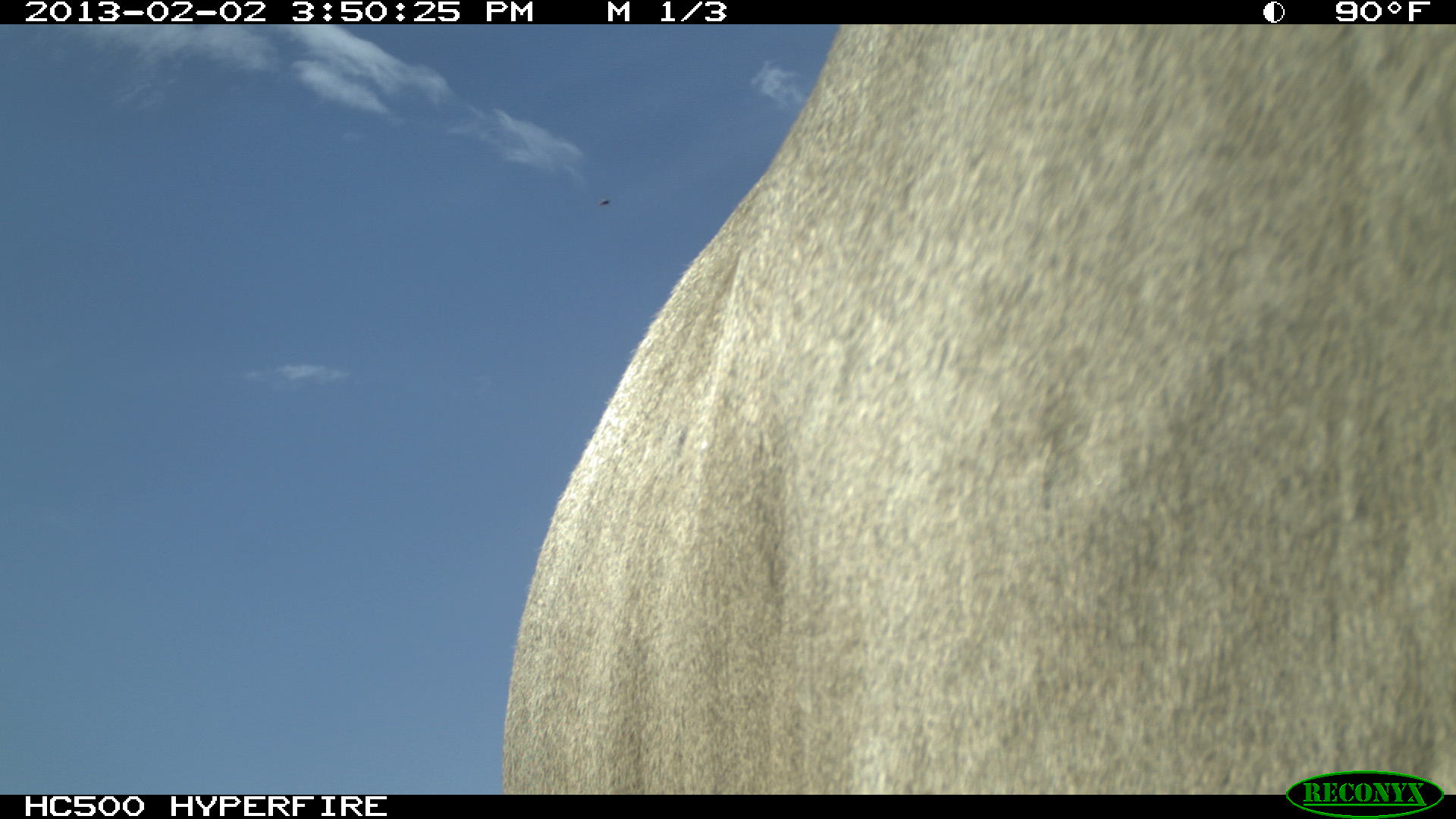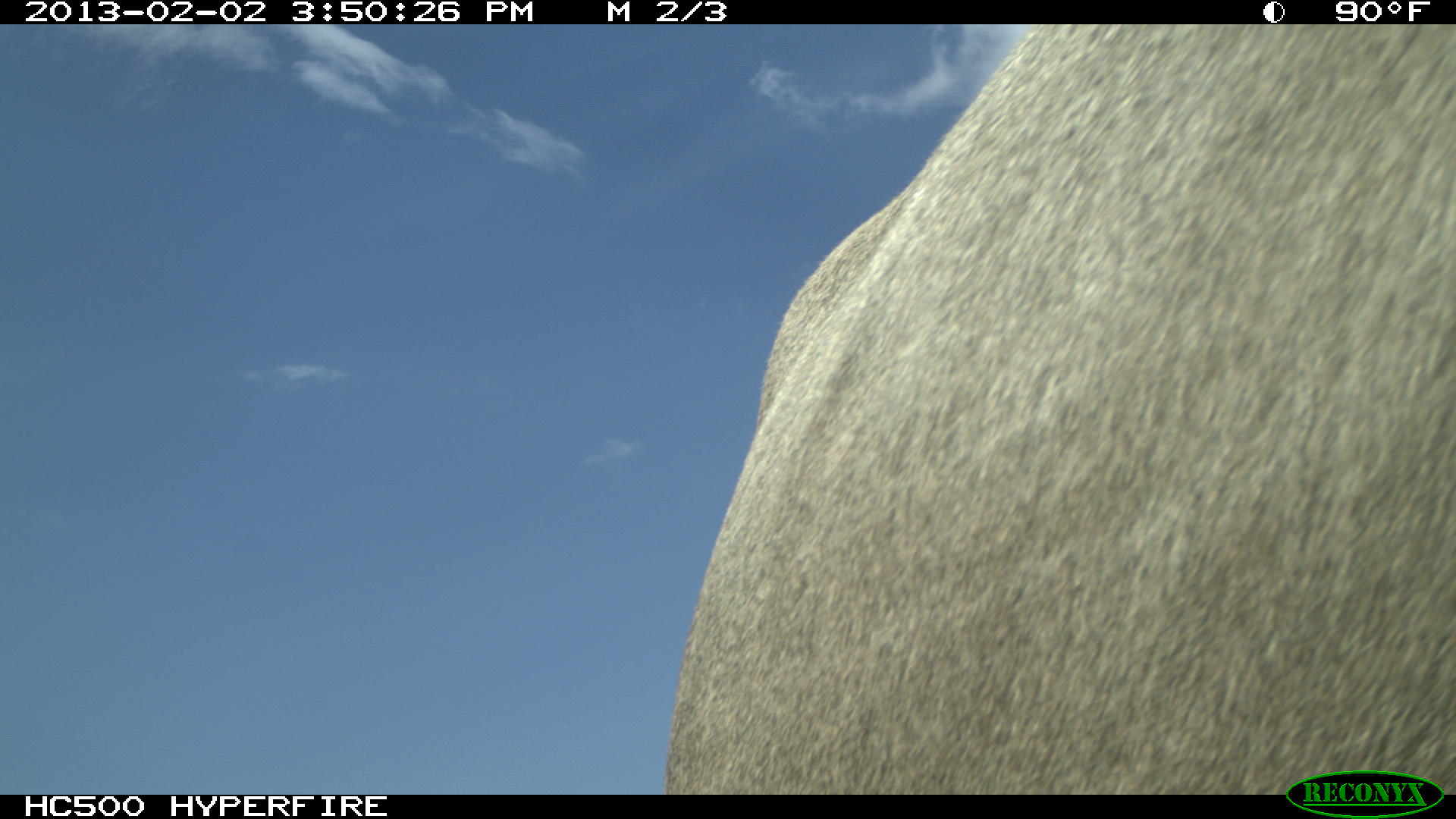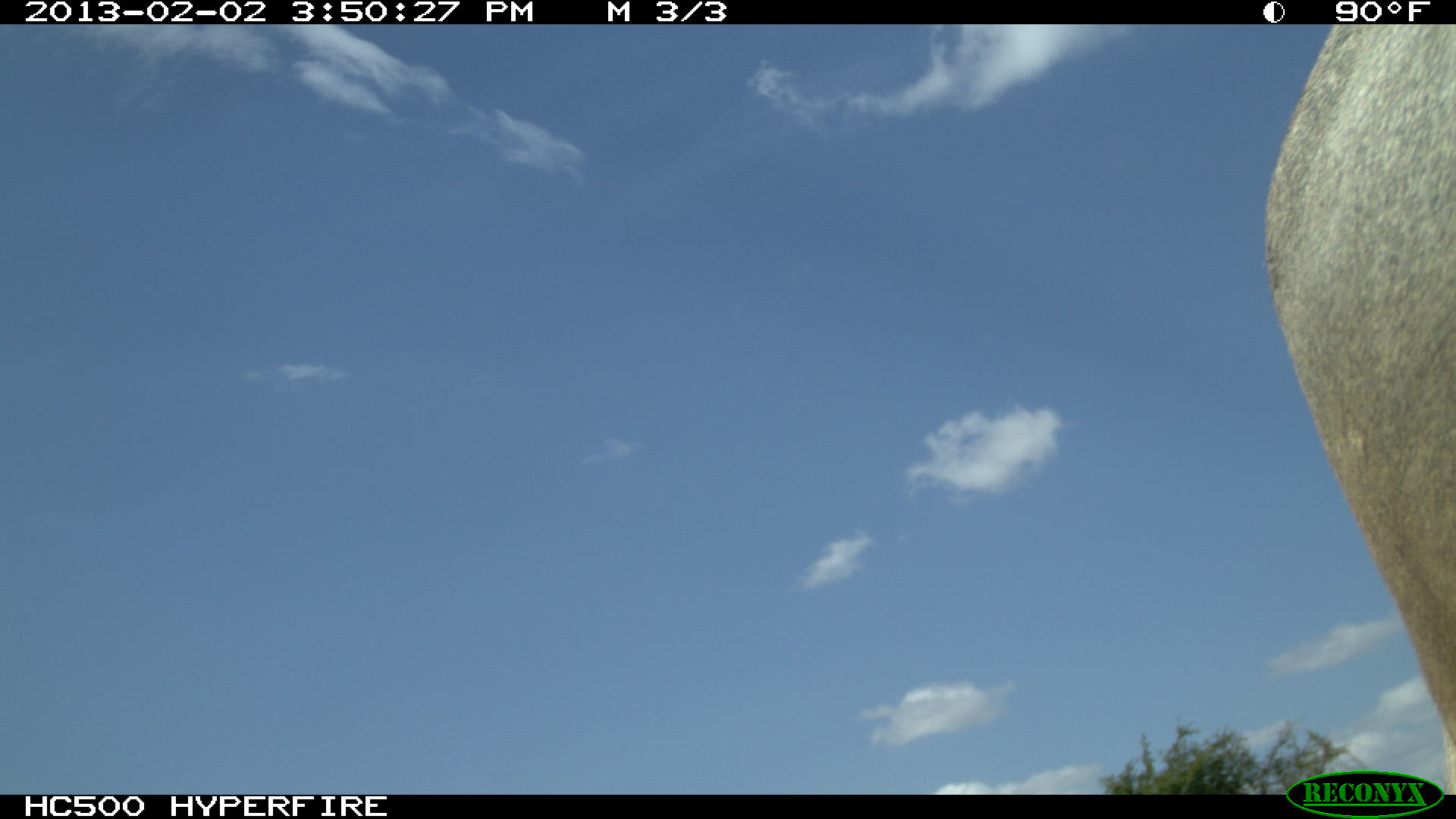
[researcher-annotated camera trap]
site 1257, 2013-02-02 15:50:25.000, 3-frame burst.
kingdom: Animalia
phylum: Chordata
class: Mammalia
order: Artiodactyla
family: Bovidae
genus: Bos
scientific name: Bos taurus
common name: domestic cattle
Bos taurus (domestic cattle), count 1.